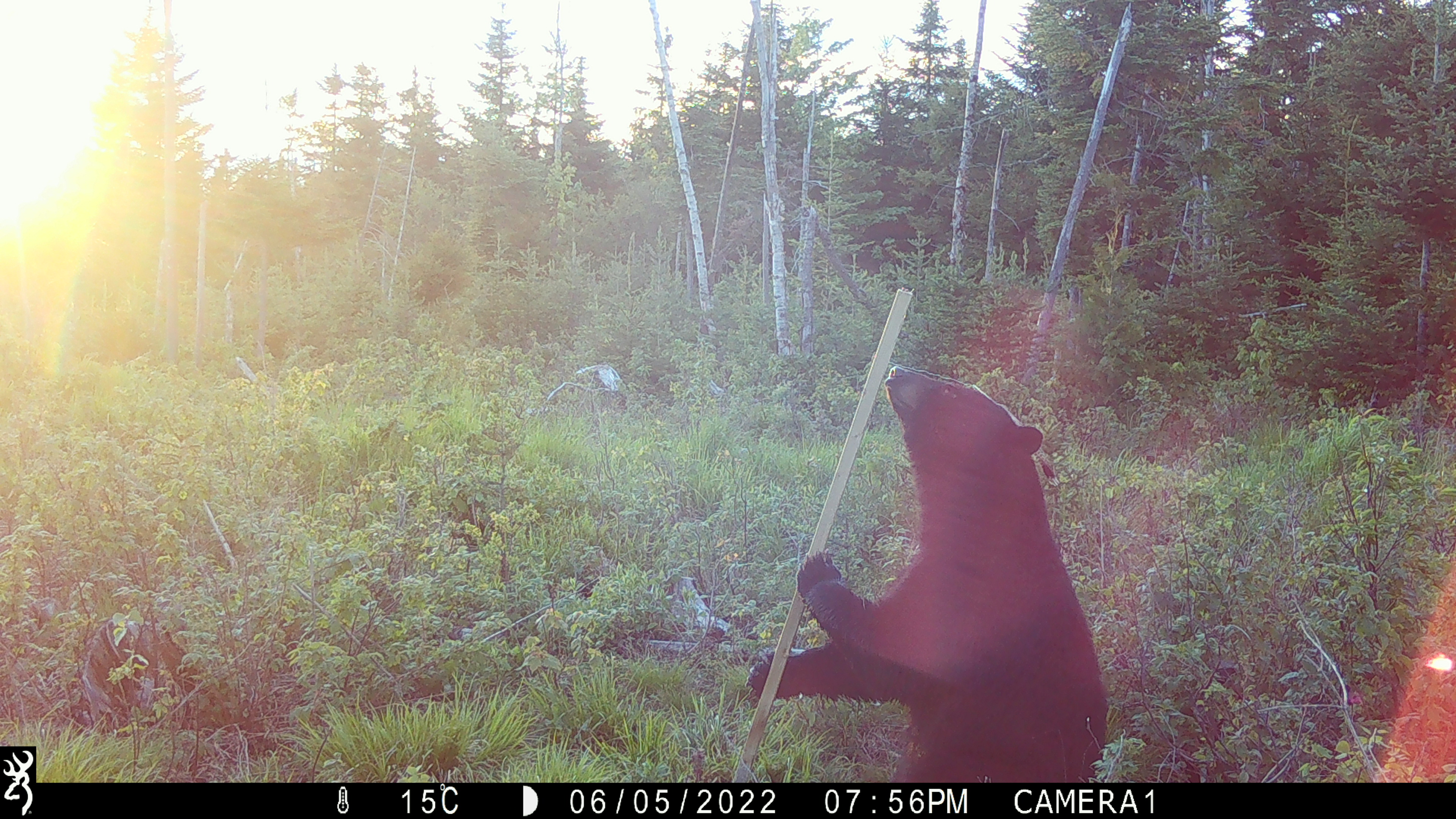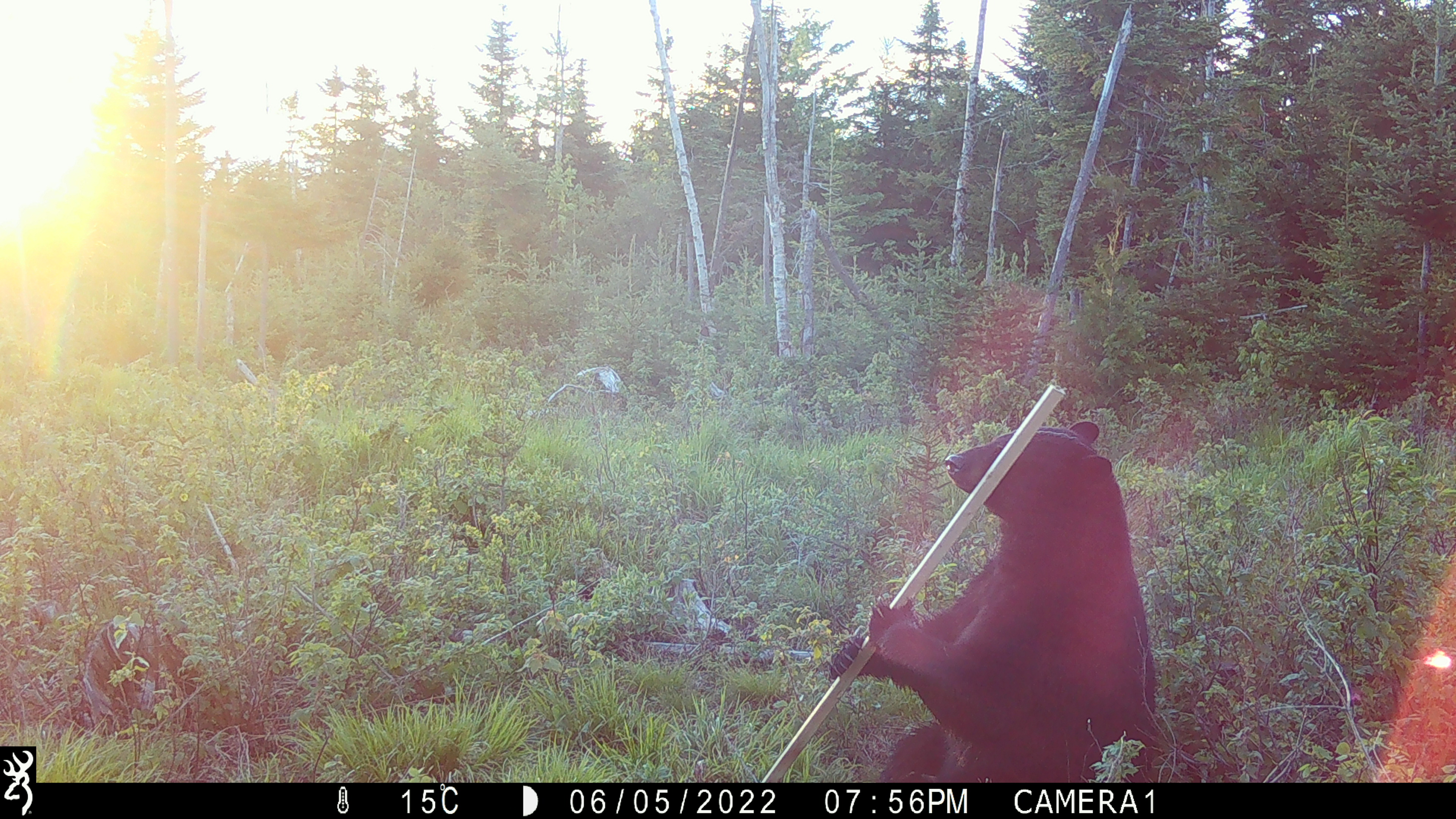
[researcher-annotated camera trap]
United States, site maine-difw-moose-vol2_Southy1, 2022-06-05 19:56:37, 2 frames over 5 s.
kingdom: Animalia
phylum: Chordata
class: Mammalia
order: Carnivora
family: Ursidae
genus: Ursus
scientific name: Ursus americanus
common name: black bear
Black bear (Ursus americanus).